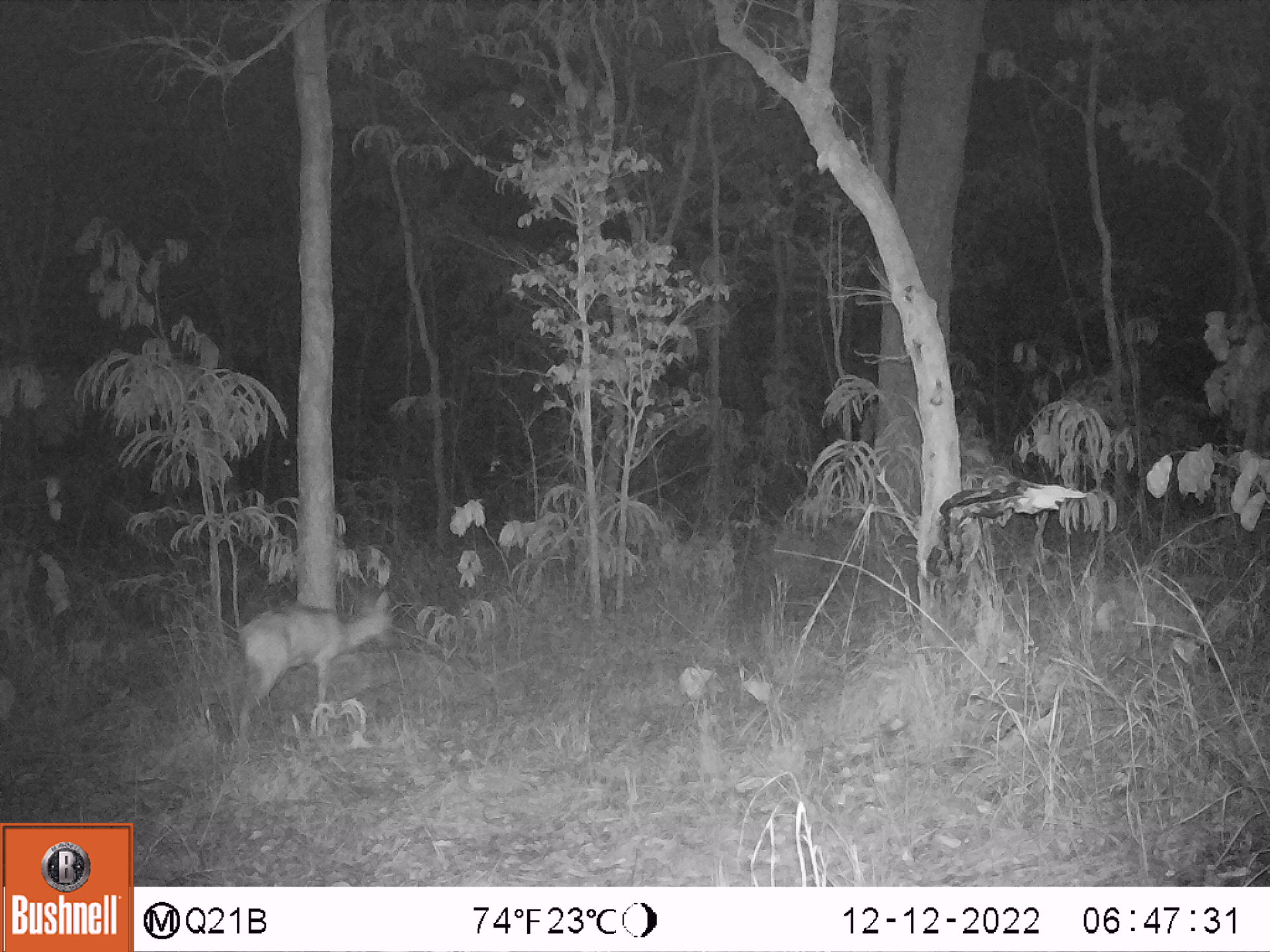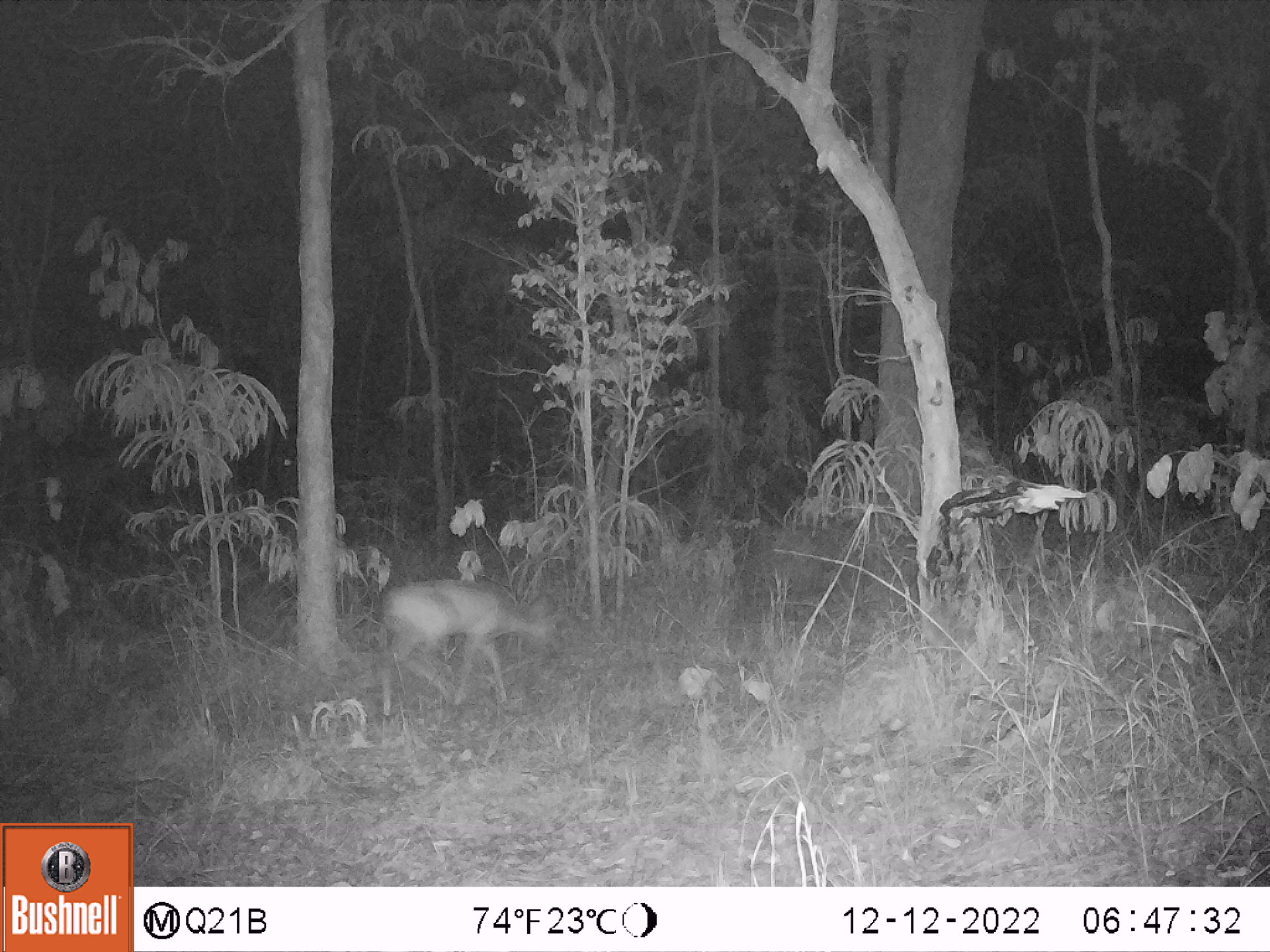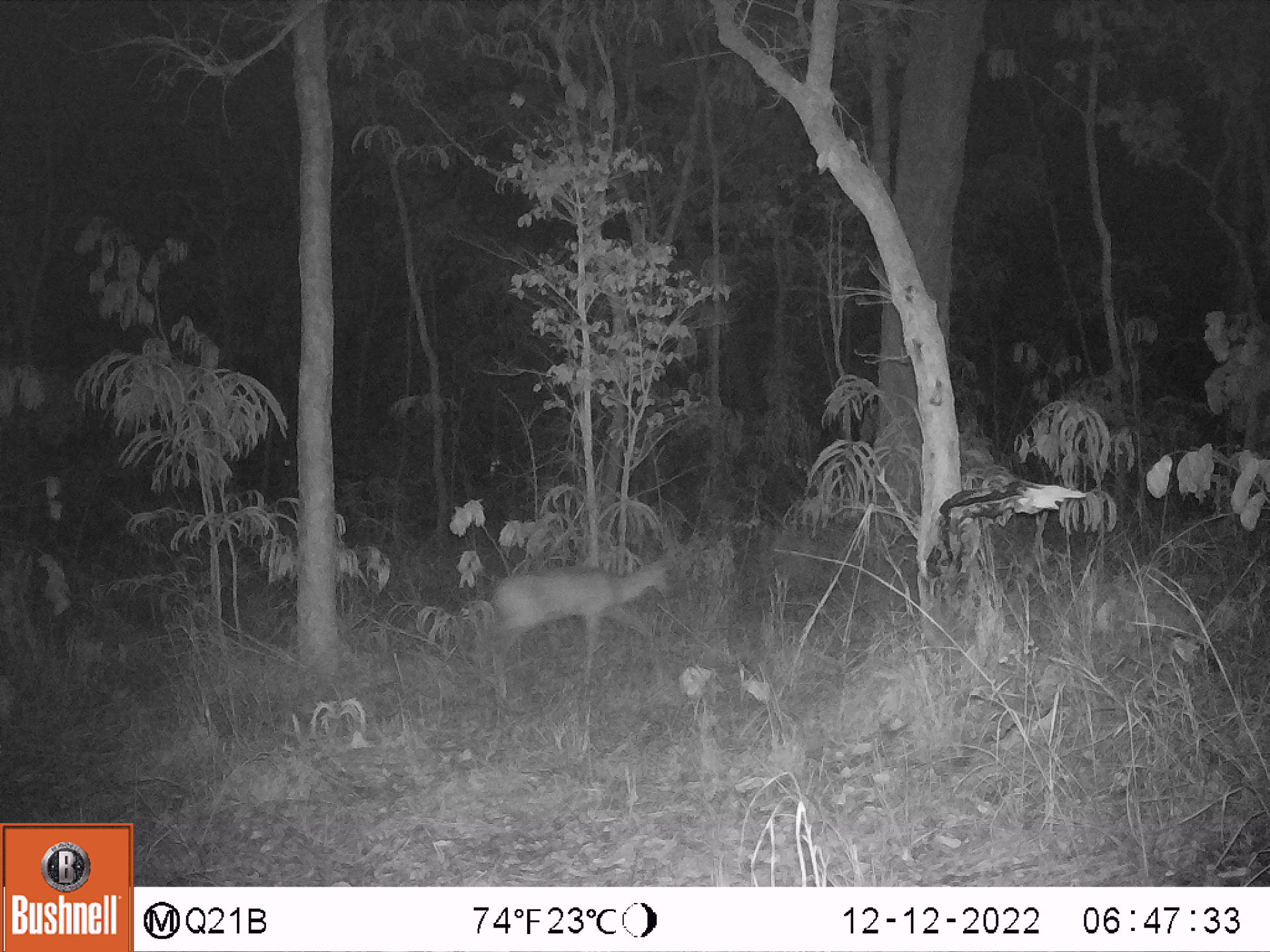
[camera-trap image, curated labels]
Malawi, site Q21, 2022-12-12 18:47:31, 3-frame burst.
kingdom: Animalia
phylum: Chordata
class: Mammalia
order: Artiodactyla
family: Bovidae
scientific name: Antilopinae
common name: small antelope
Small antelope (Antilopinae), count 1.